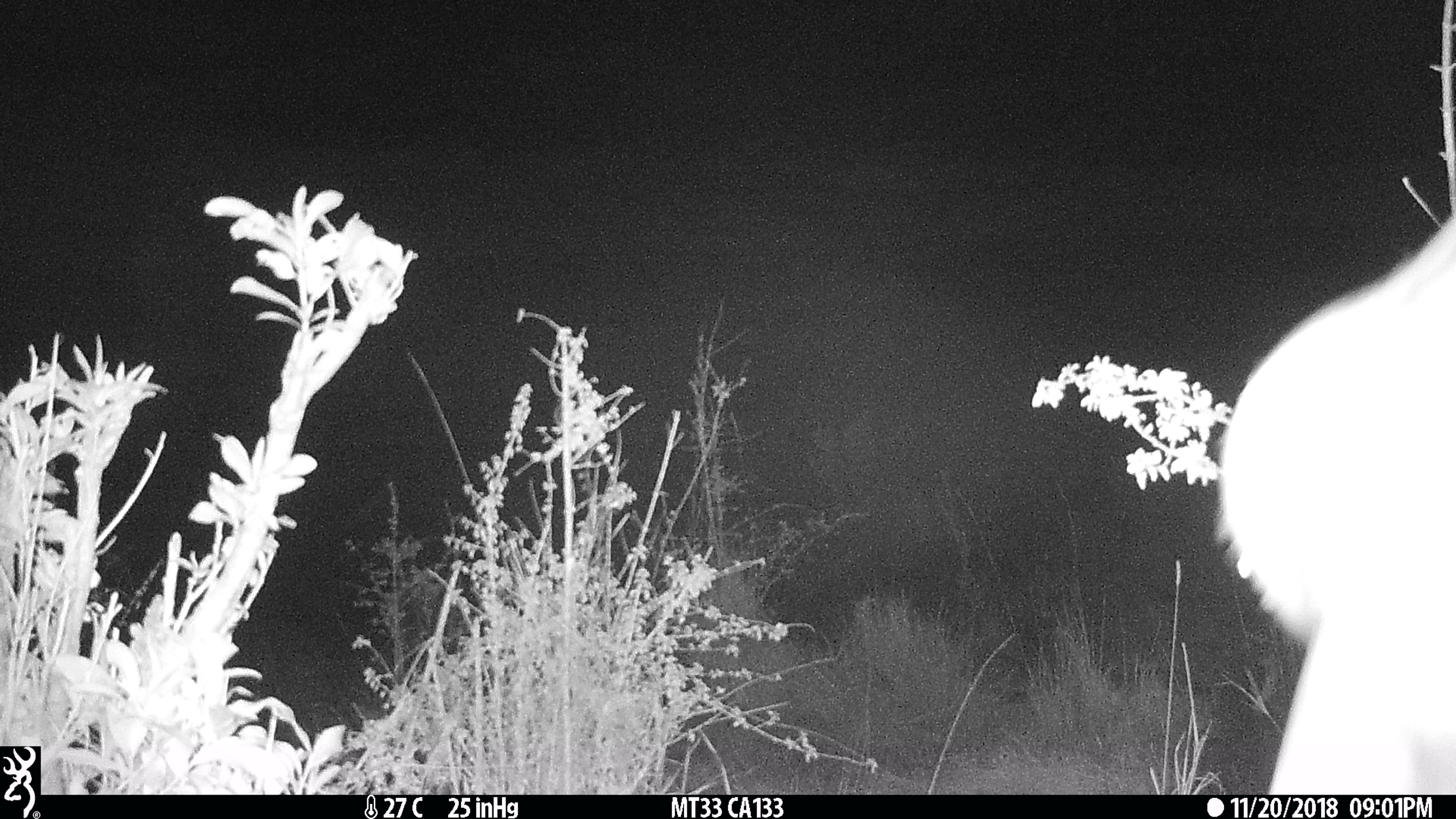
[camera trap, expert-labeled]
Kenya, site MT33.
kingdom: Animalia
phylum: Chordata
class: Mammalia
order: Artiodactyla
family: Hippopotamidae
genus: Hippopotamus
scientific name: Hippopotamus amphibius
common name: hippopotamus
Hippopotamus (Hippopotamus amphibius).